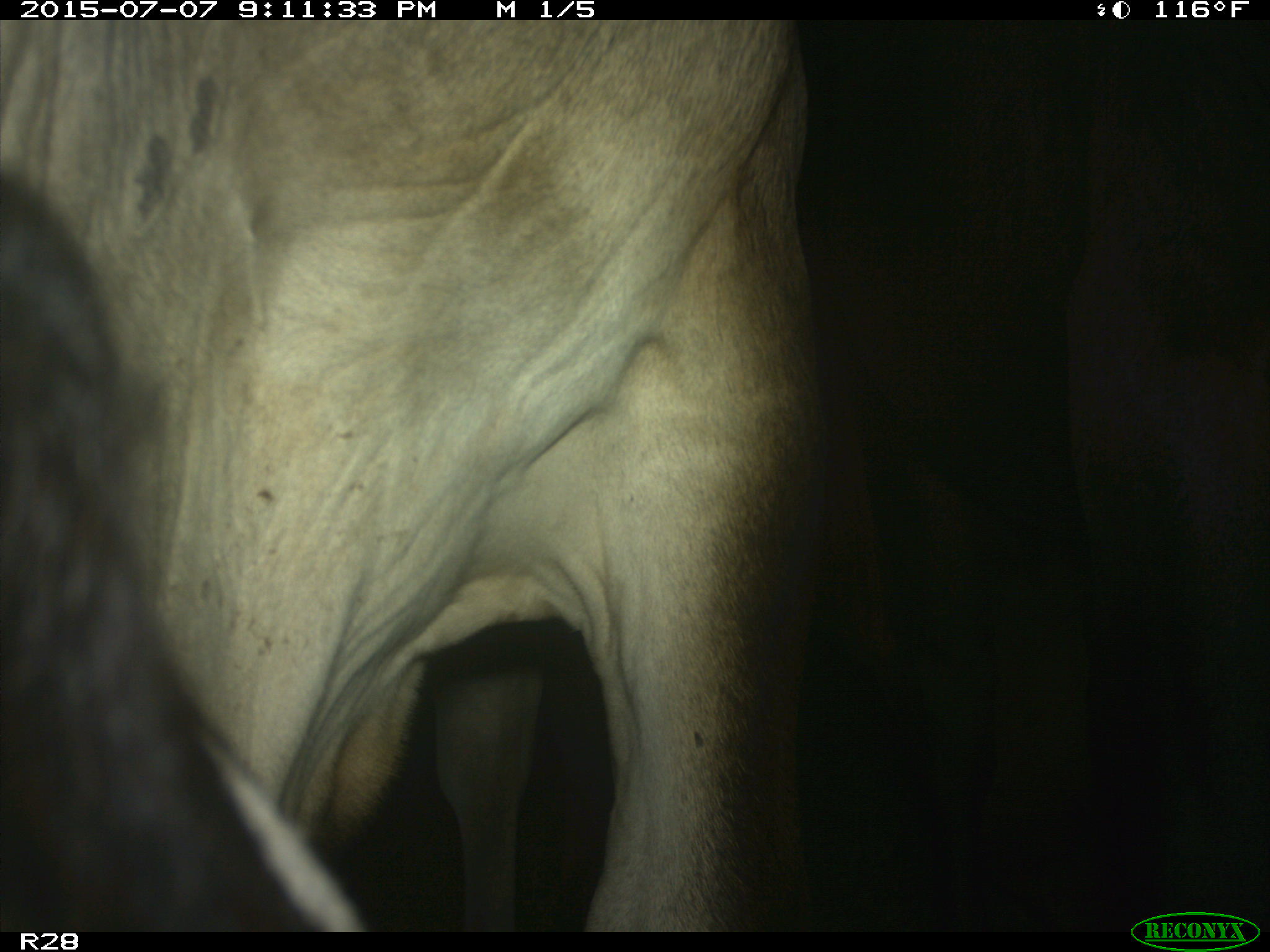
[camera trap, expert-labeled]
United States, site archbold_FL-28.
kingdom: Animalia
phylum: Chordata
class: Mammalia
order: Artiodactyla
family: Bovidae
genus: Bos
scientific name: Bos taurus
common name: domestic cow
Bos taurus (domestic cow).